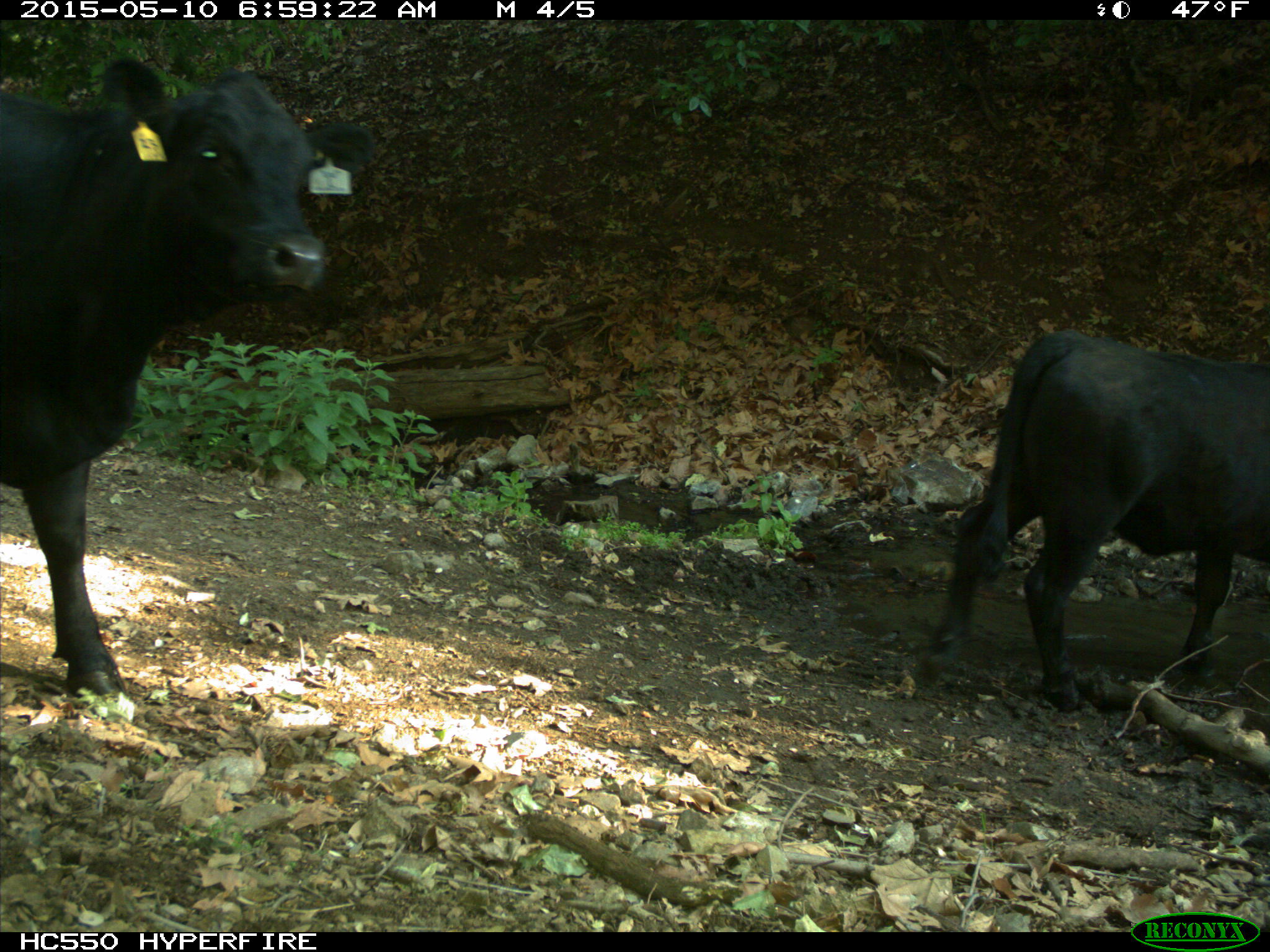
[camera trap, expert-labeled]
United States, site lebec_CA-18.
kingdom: Animalia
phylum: Chordata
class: Mammalia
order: Artiodactyla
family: Bovidae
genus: Bos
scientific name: Bos taurus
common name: domestic cow